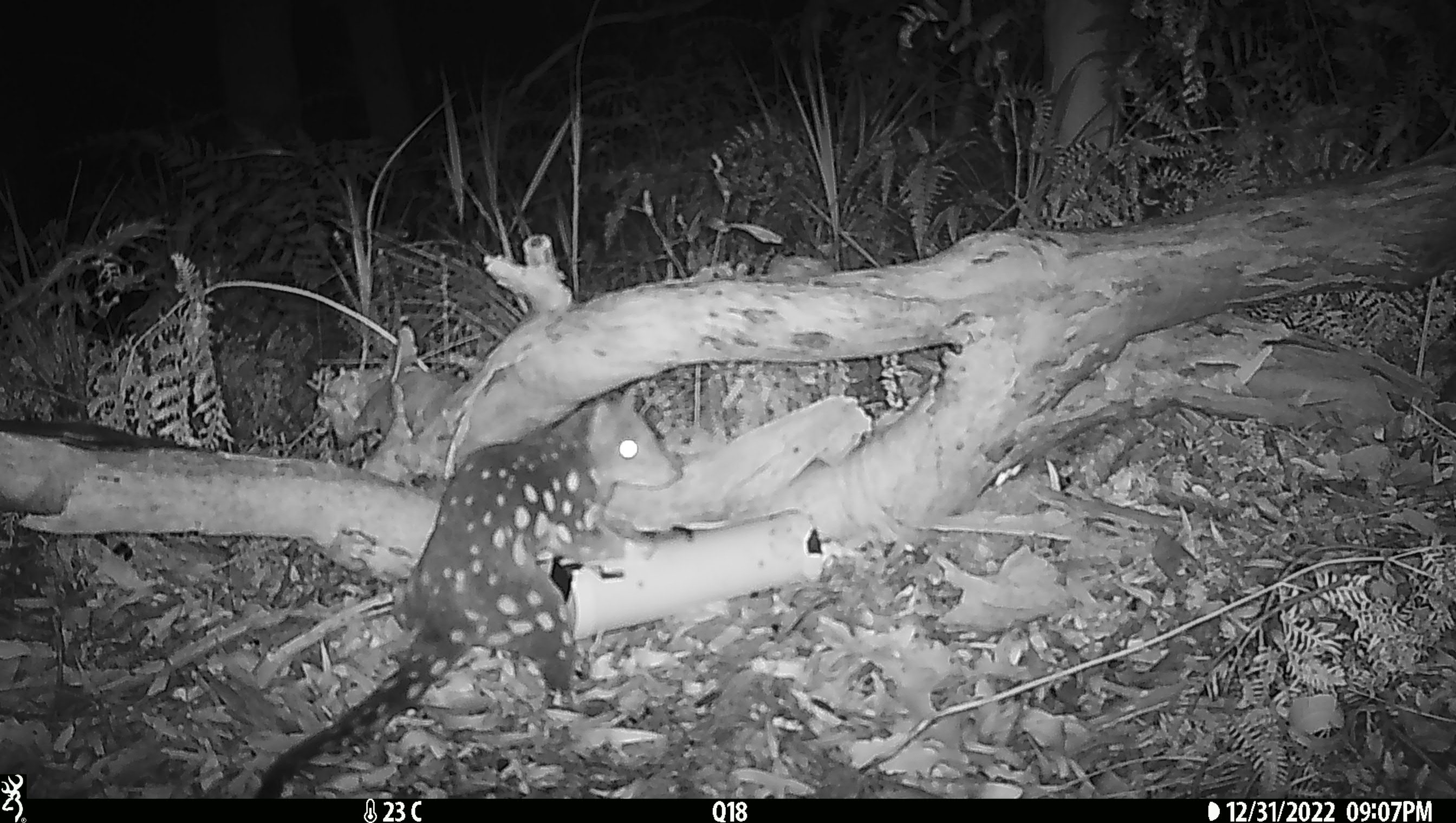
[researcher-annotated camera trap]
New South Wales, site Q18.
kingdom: Animalia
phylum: Chordata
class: Mammalia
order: Dasyuromorphia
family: Dasyuridae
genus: Dasyurus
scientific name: Dasyurus maculatus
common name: spotted-tailed quoll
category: quoll